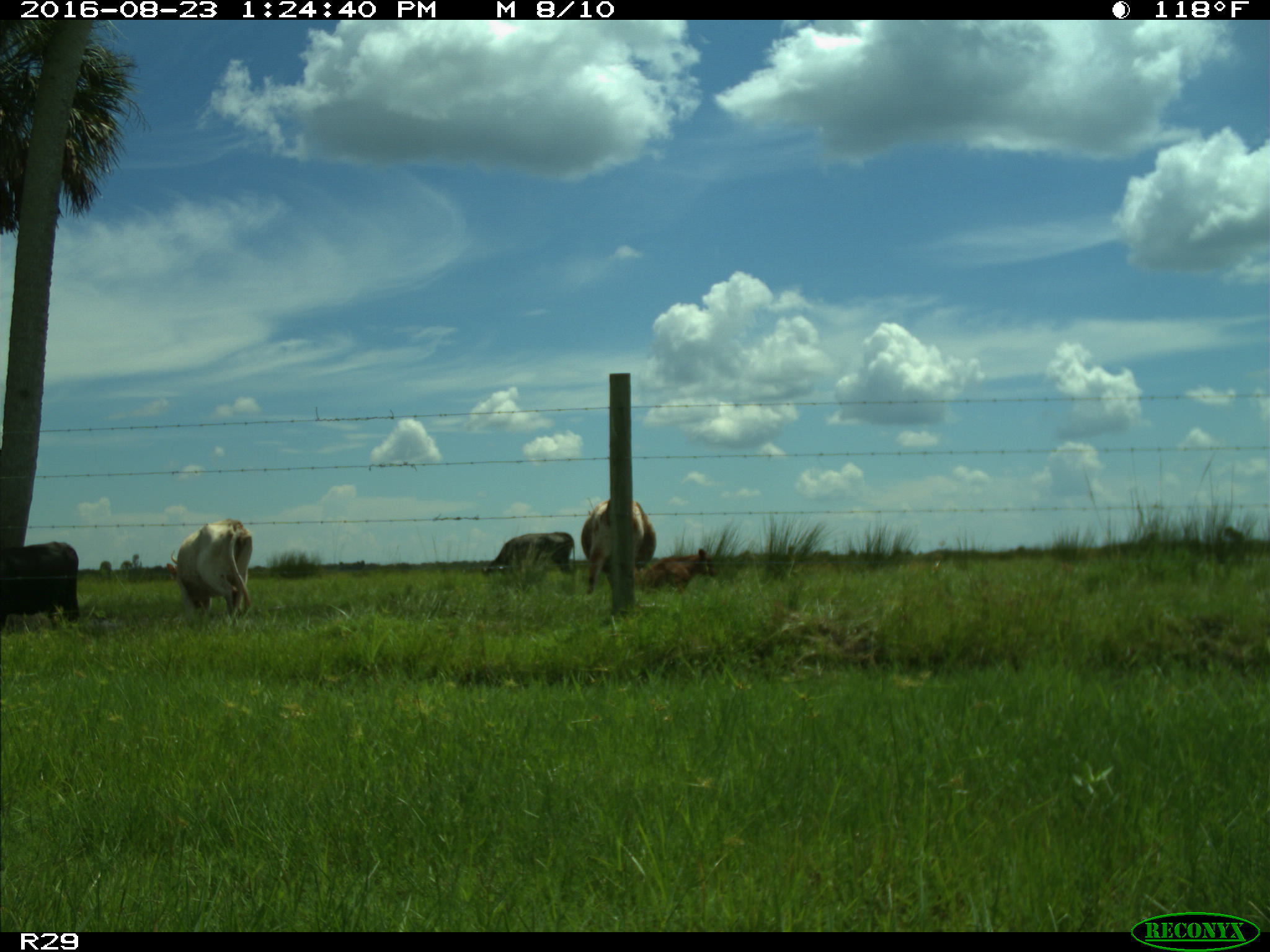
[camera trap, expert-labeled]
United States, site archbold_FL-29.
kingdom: Animalia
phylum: Chordata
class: Mammalia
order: Artiodactyla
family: Bovidae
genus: Bos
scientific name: Bos taurus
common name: domestic cow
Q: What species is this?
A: Bos taurus (domestic cow).